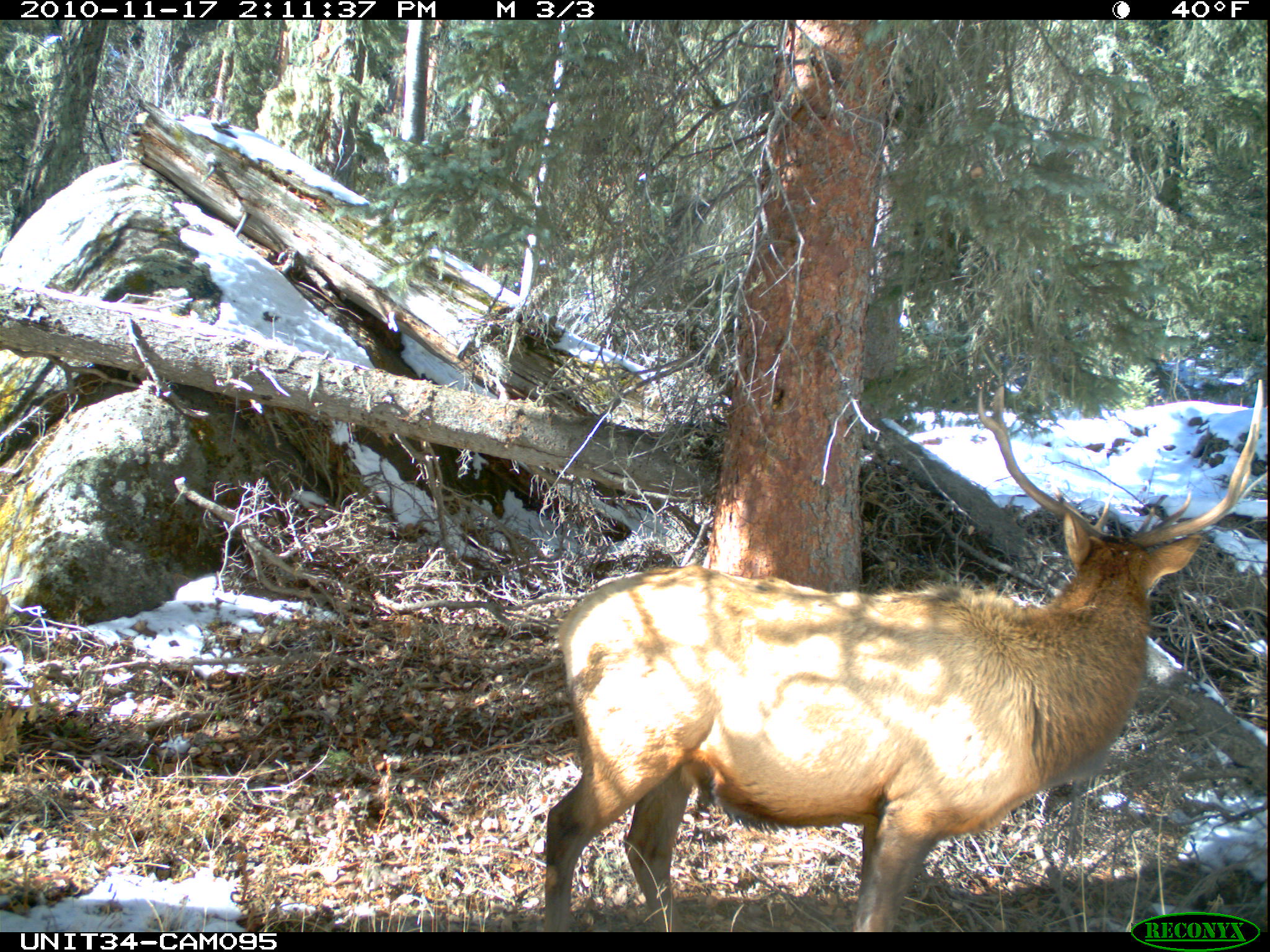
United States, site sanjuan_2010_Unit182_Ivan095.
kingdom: Animalia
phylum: Chordata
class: Mammalia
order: Artiodactyla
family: Cervidae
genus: Cervus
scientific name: Cervus elaphus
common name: red deer